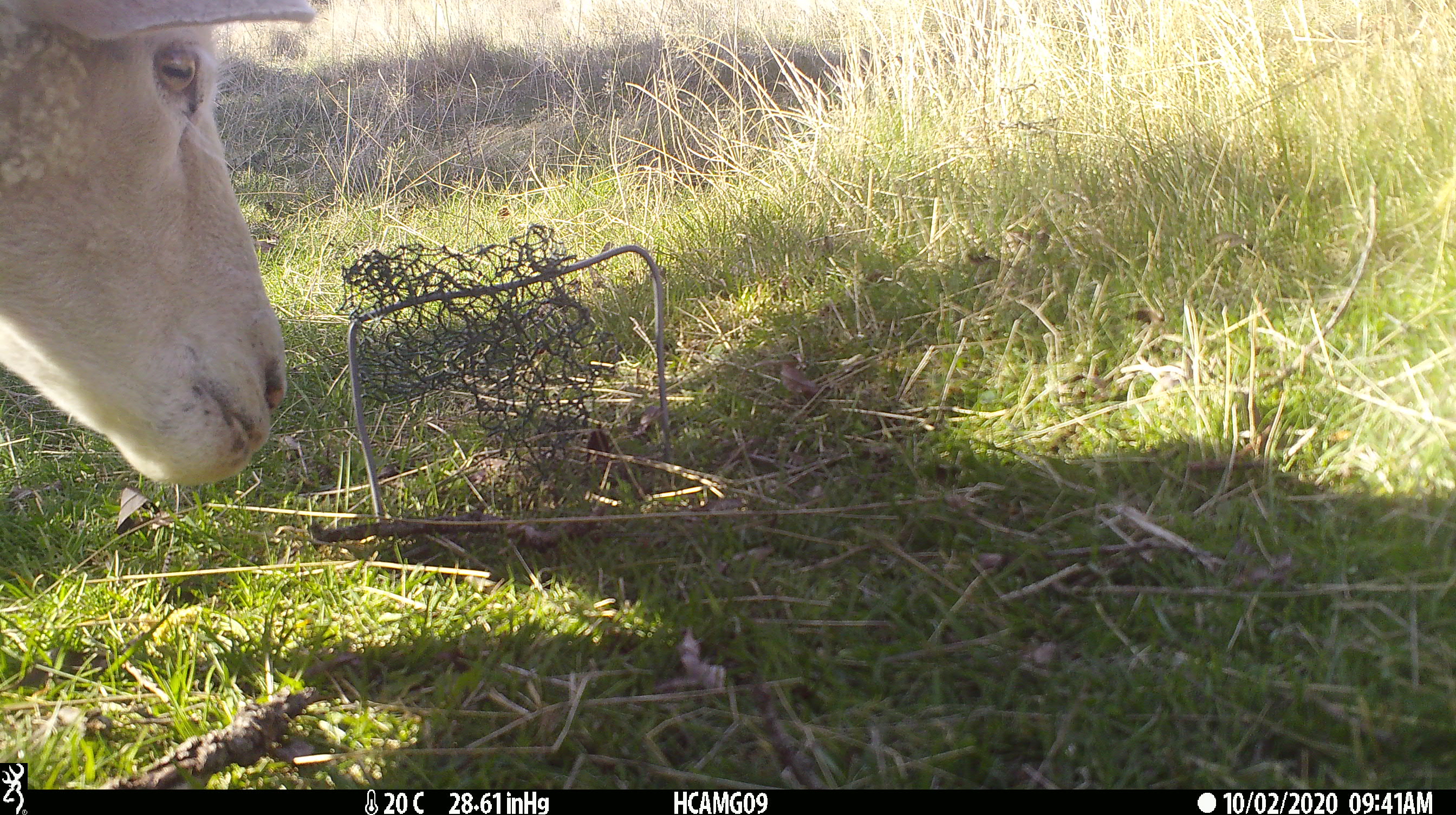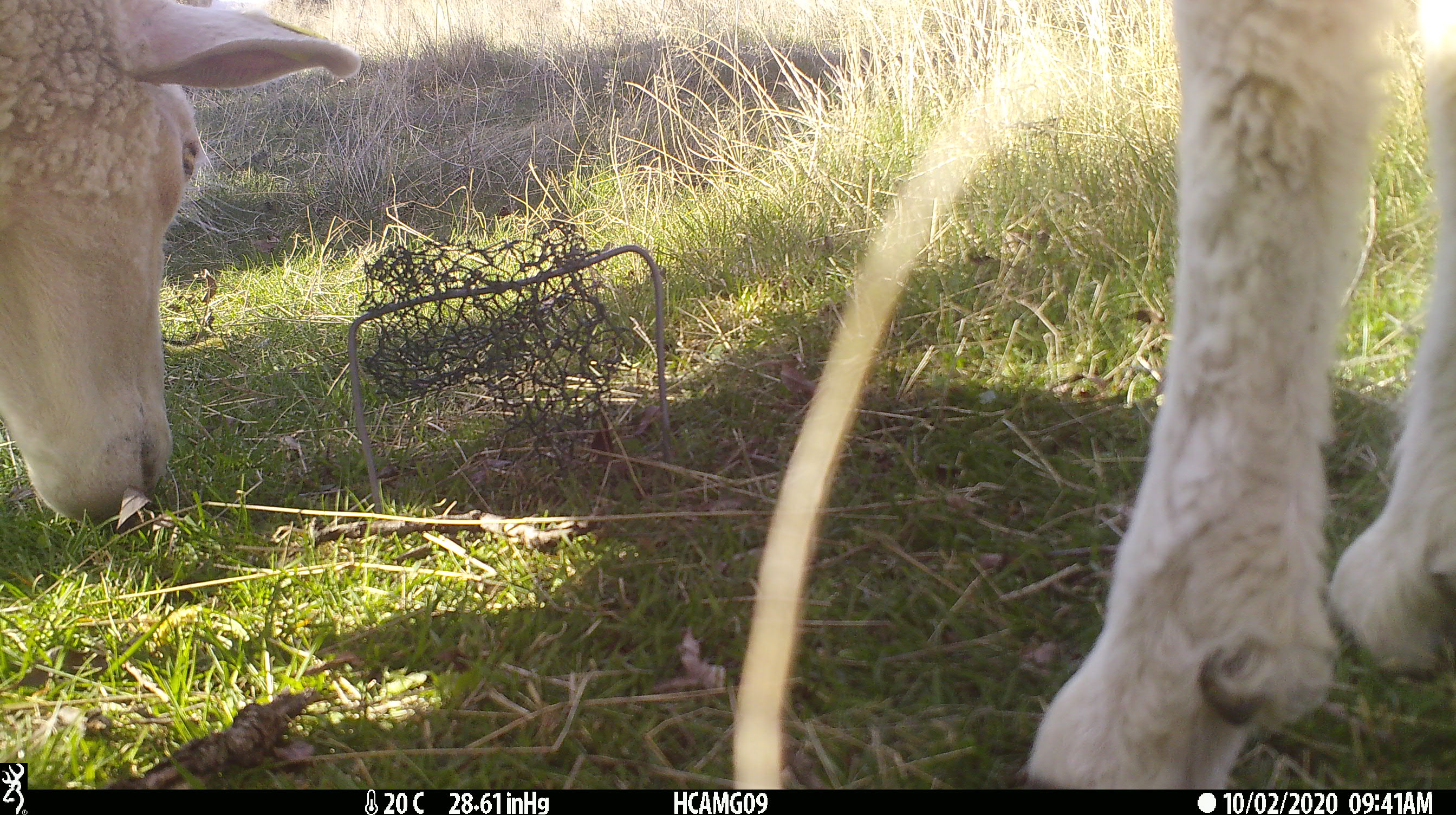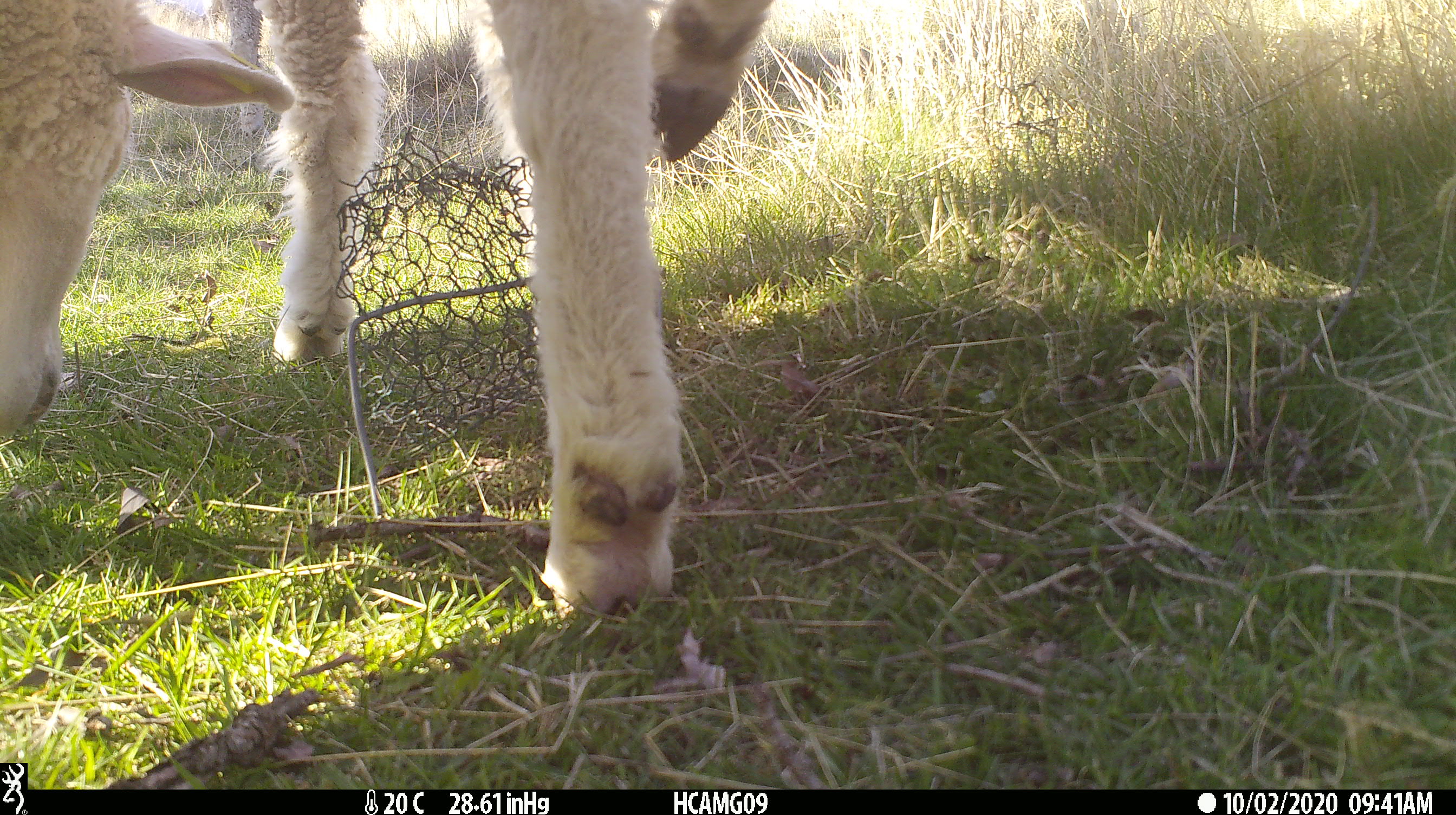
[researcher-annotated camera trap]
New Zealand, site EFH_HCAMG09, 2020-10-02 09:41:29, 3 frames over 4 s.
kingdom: Animalia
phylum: Chordata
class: Mammalia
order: Artiodactyla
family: Bovidae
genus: Ovis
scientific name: Ovis aries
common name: domestic sheep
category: sheep